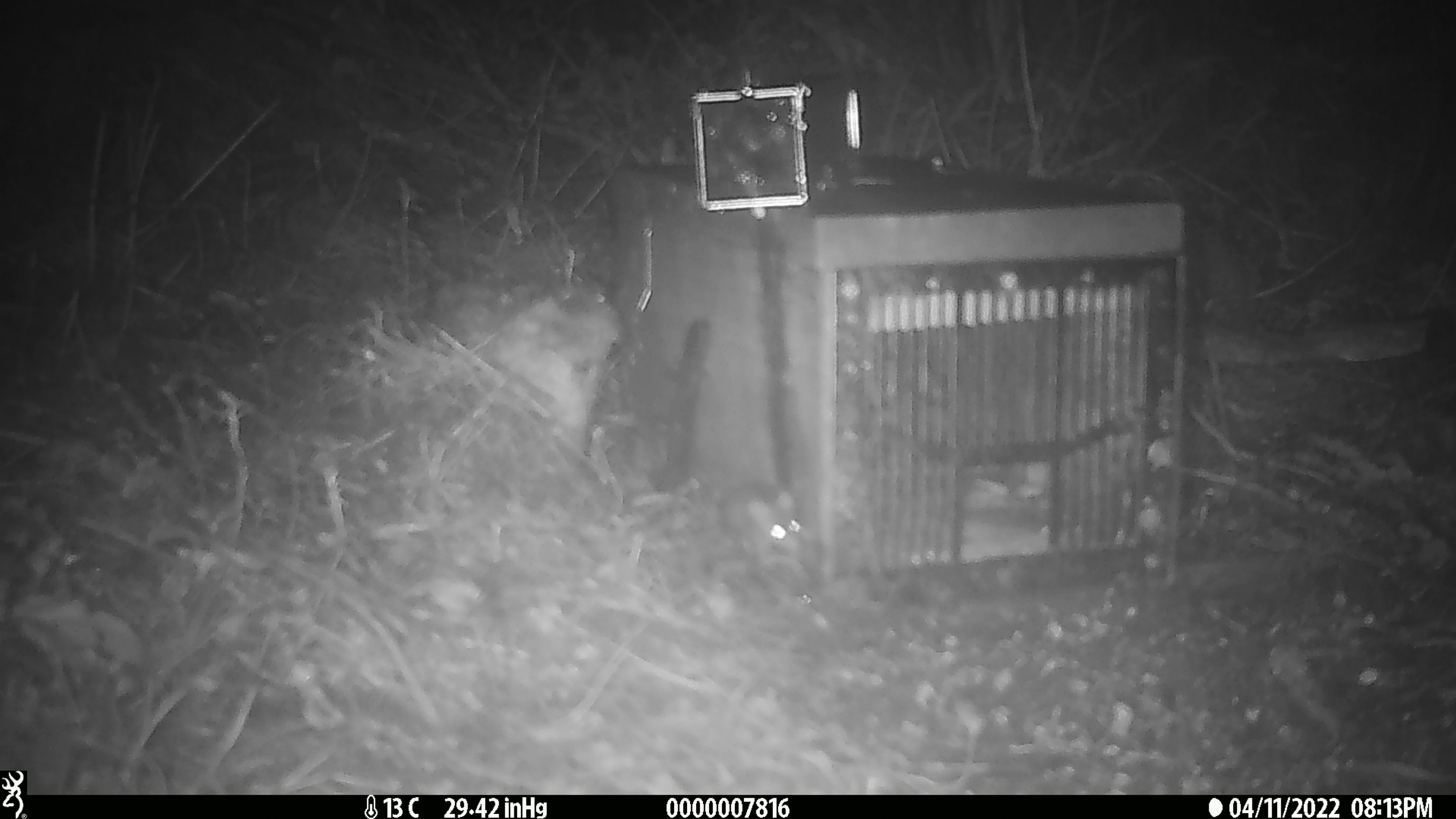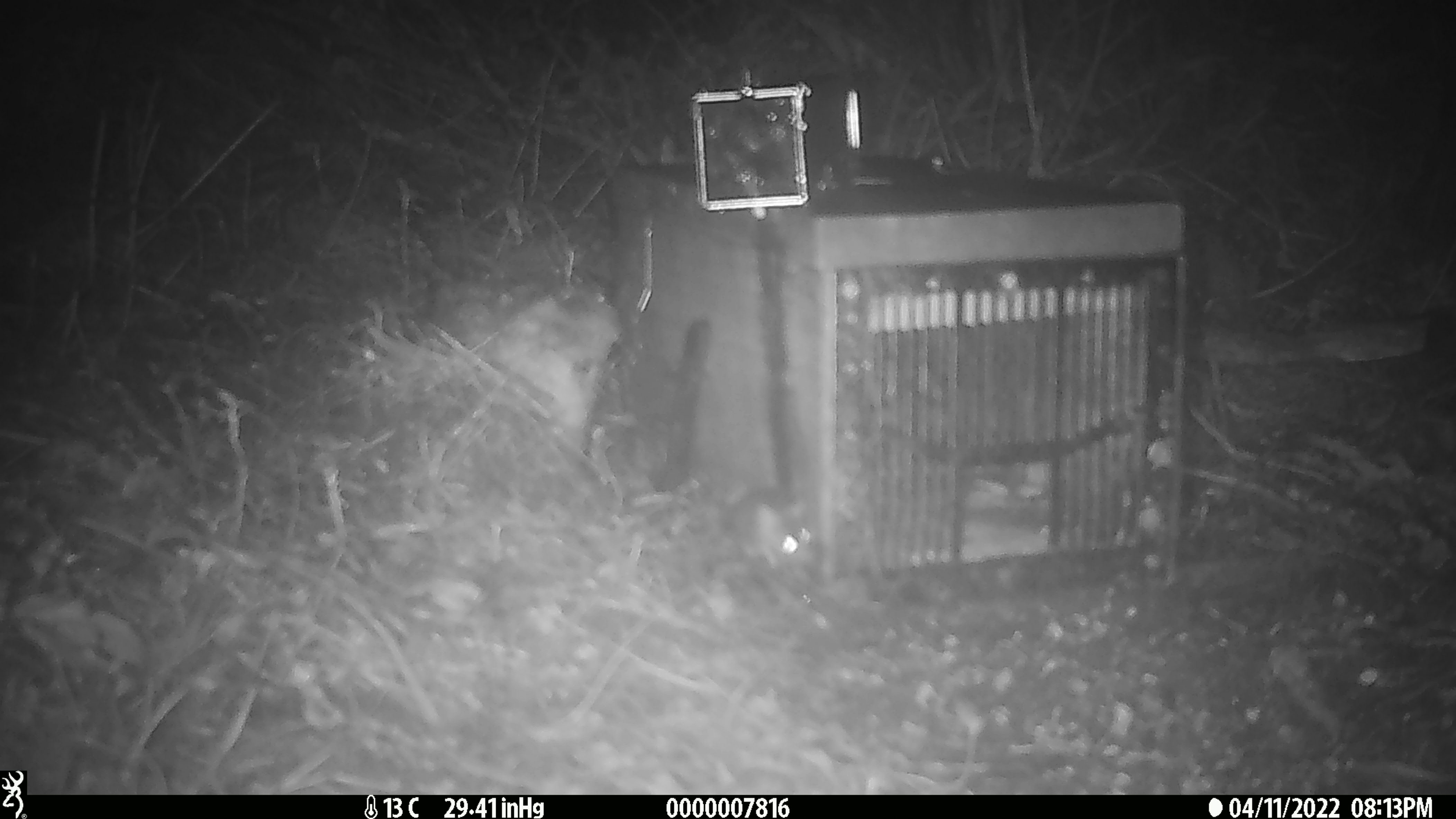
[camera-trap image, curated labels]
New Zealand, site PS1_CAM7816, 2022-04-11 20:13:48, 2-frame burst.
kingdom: Animalia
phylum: Chordata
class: Mammalia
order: Rodentia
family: Muridae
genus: Mus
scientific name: Mus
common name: mouse